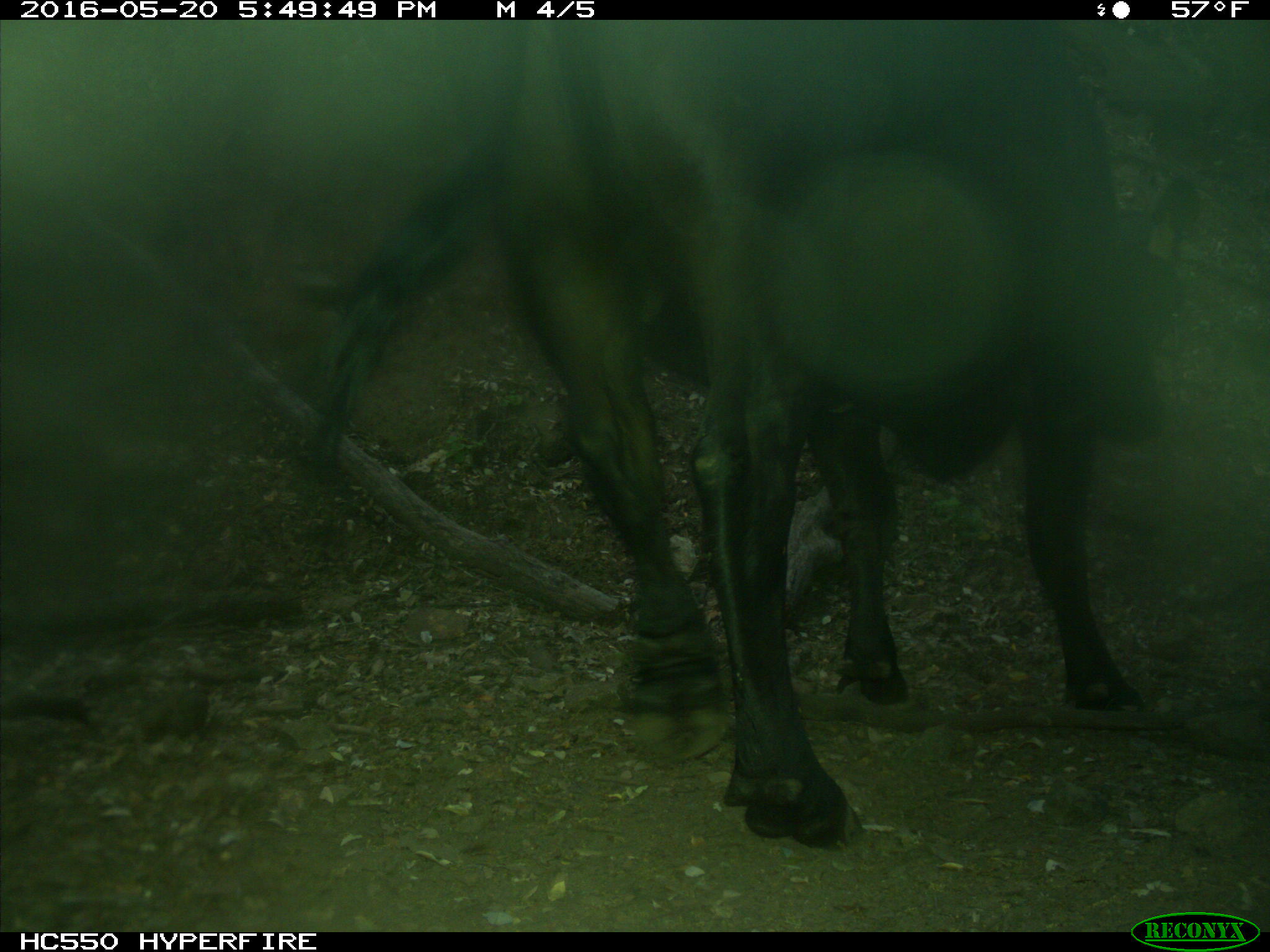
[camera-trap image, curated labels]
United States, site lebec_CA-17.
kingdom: Animalia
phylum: Chordata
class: Mammalia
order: Artiodactyla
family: Bovidae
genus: Bos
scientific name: Bos taurus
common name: domestic cow